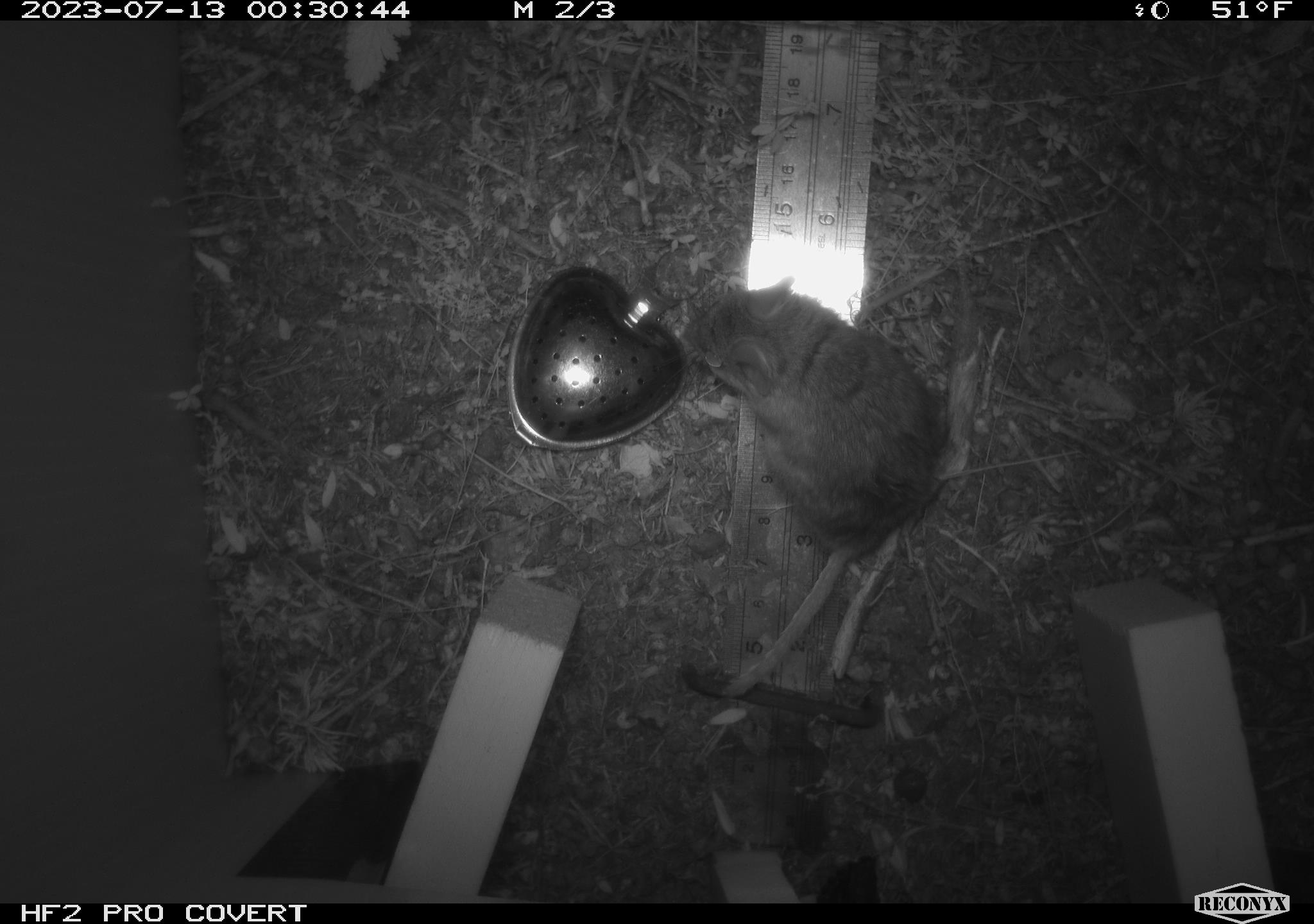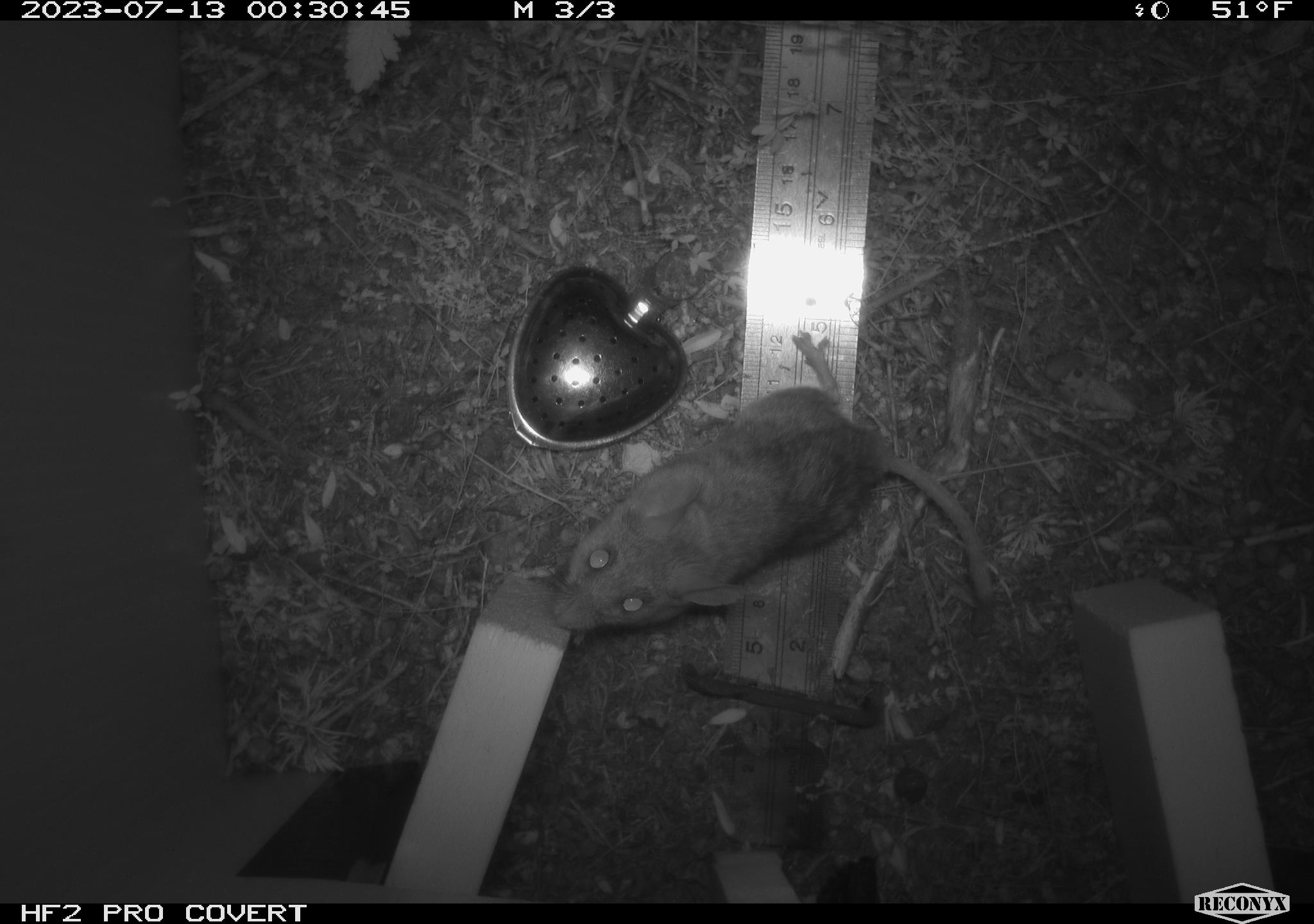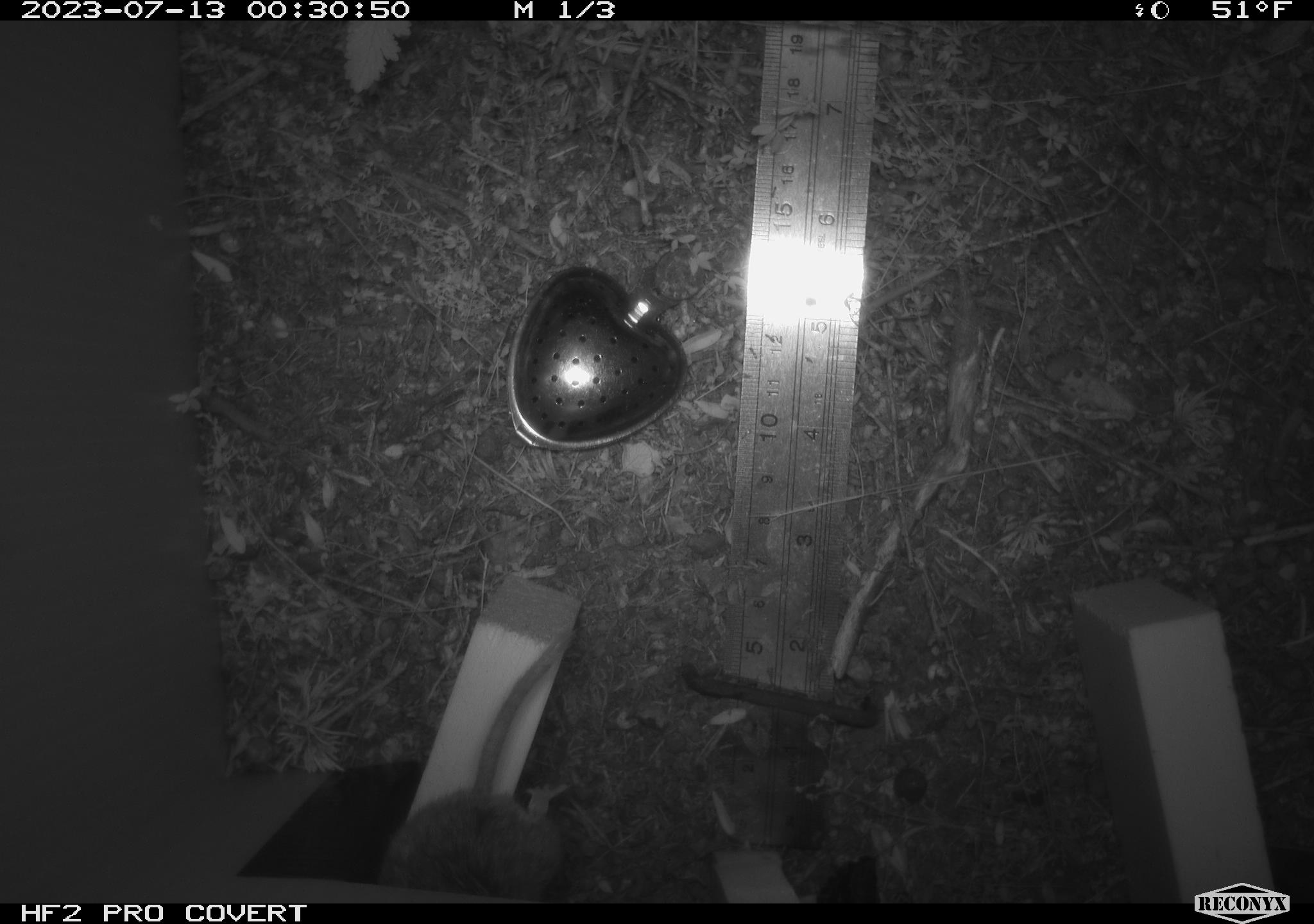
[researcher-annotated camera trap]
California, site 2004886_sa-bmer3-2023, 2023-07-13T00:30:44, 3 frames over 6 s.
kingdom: Animalia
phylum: Chordata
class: Mammalia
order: Rodentia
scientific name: Rodentia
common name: mouse species